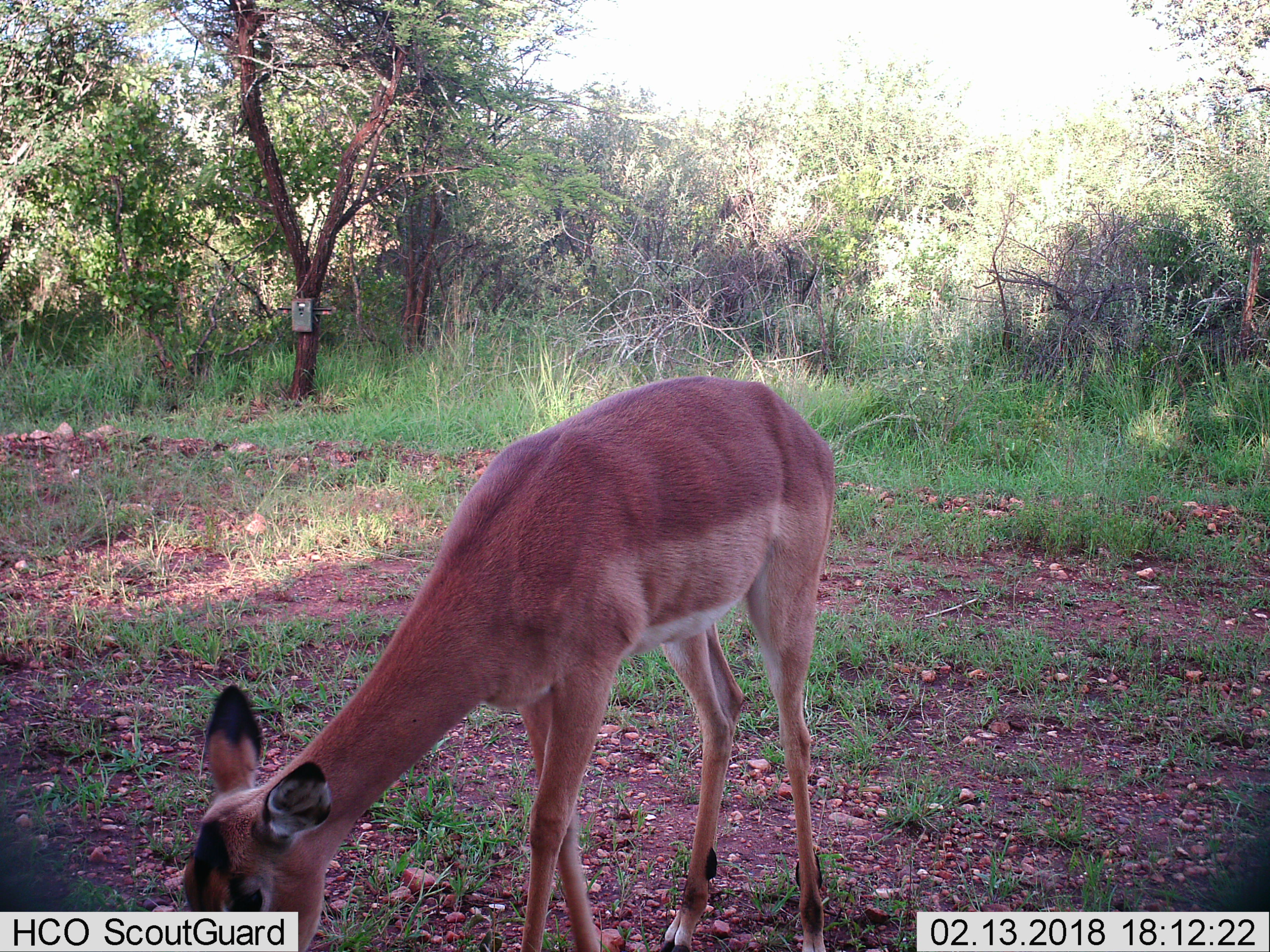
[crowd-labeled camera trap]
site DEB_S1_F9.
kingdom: Animalia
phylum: Chordata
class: Mammalia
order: Artiodactyla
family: Bovidae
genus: Aepyceros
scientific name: Aepyceros melampus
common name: impala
Impala (Aepyceros melampus), count 1. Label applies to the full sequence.